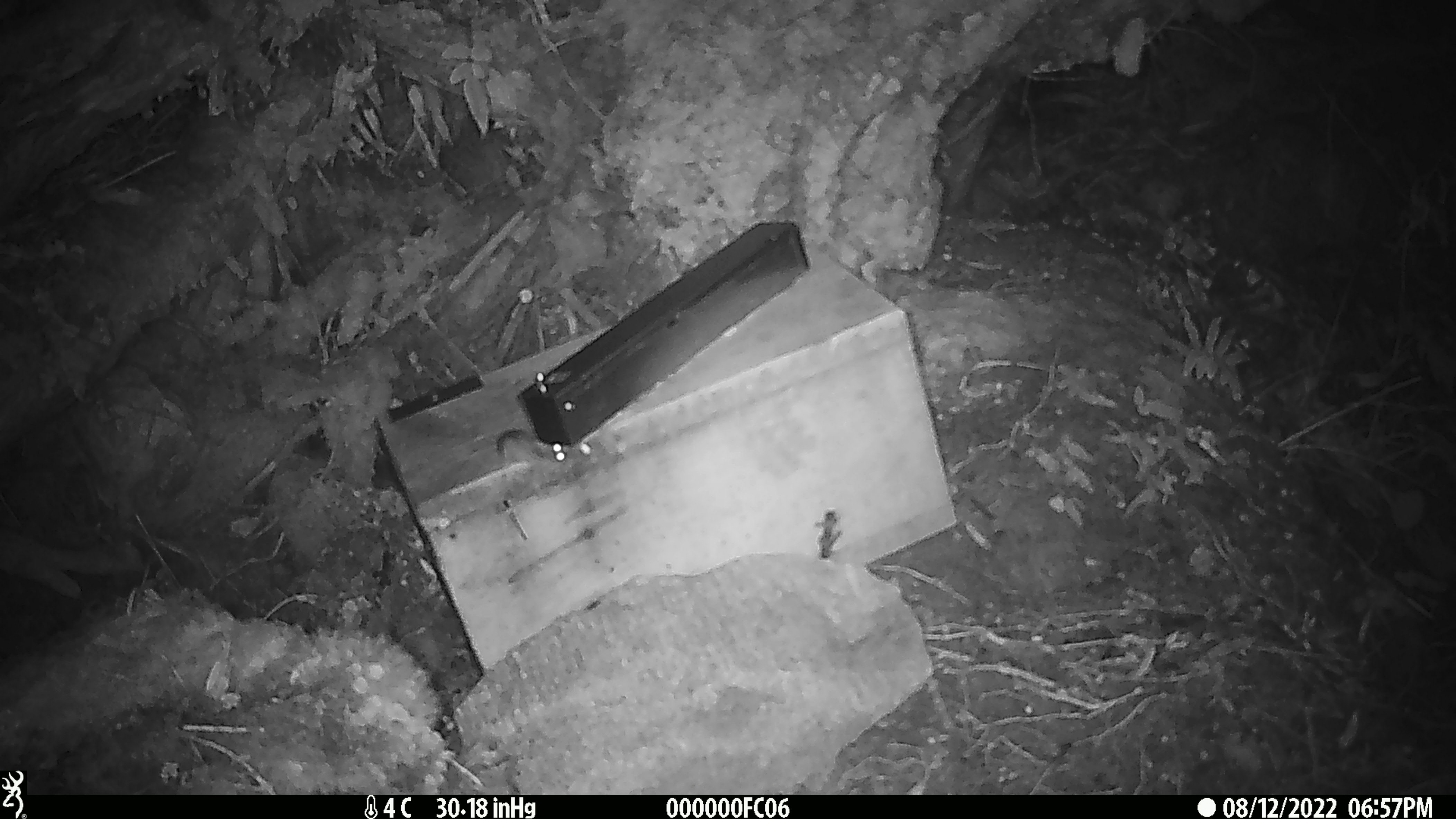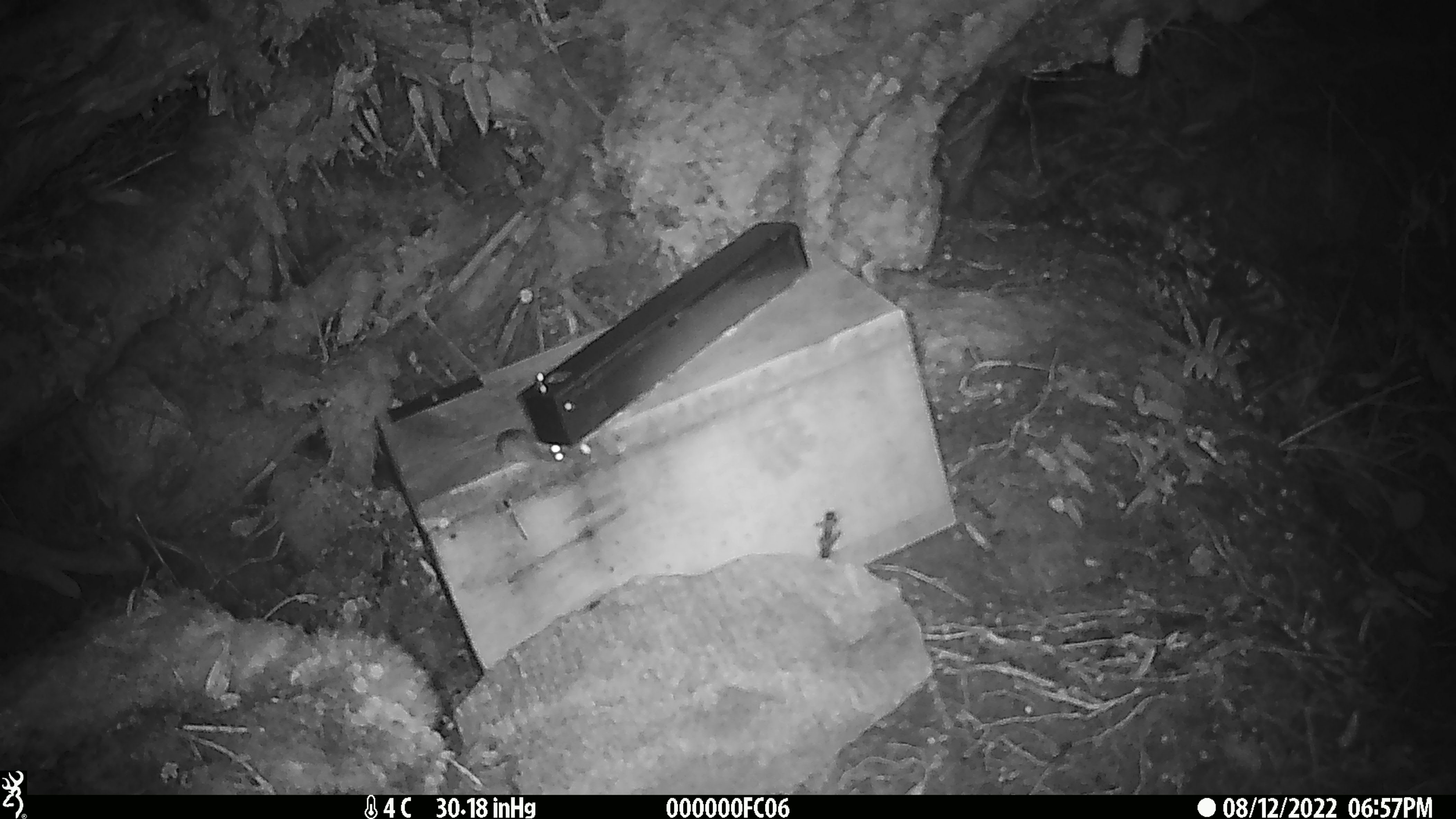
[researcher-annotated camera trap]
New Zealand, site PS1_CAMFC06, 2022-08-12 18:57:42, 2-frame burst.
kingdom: Animalia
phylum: Chordata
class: Mammalia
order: Rodentia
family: Muridae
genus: Mus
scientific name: Mus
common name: mouse